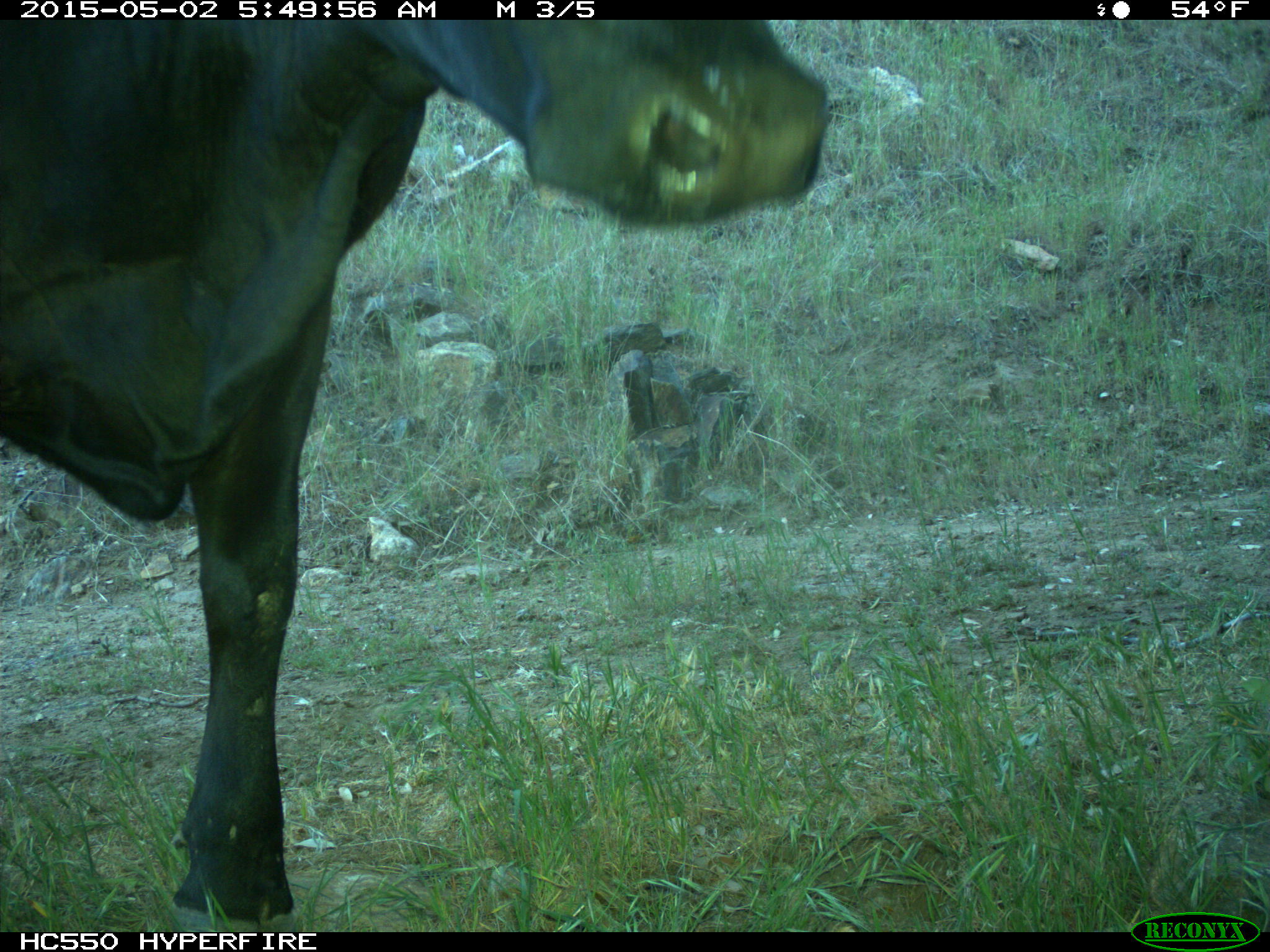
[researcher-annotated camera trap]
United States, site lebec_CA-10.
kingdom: Animalia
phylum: Chordata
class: Mammalia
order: Artiodactyla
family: Bovidae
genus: Bos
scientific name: Bos taurus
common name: domestic cow